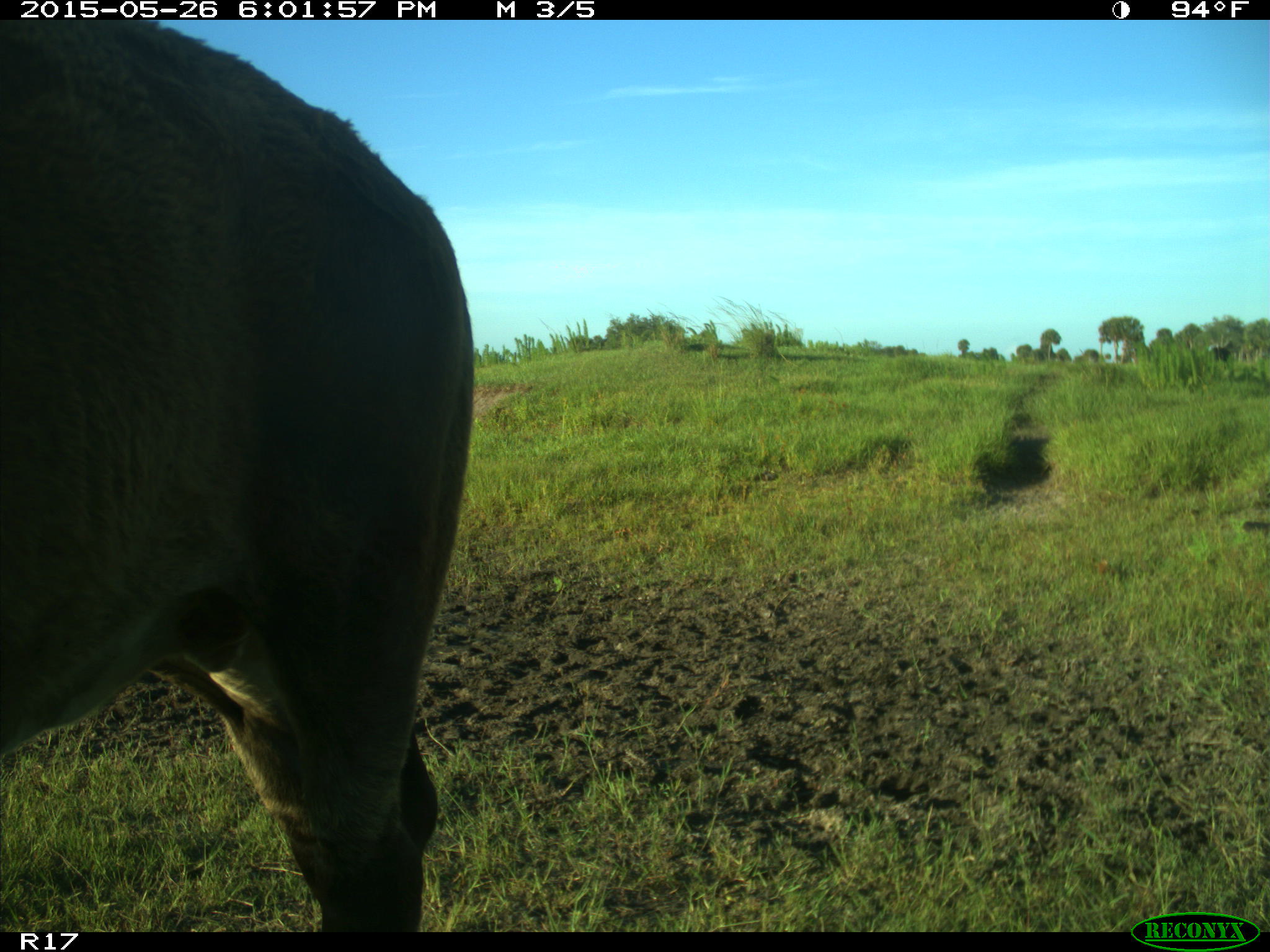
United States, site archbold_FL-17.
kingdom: Animalia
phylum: Chordata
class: Mammalia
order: Artiodactyla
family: Bovidae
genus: Bos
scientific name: Bos taurus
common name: domestic cow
Bos taurus (domestic cow).